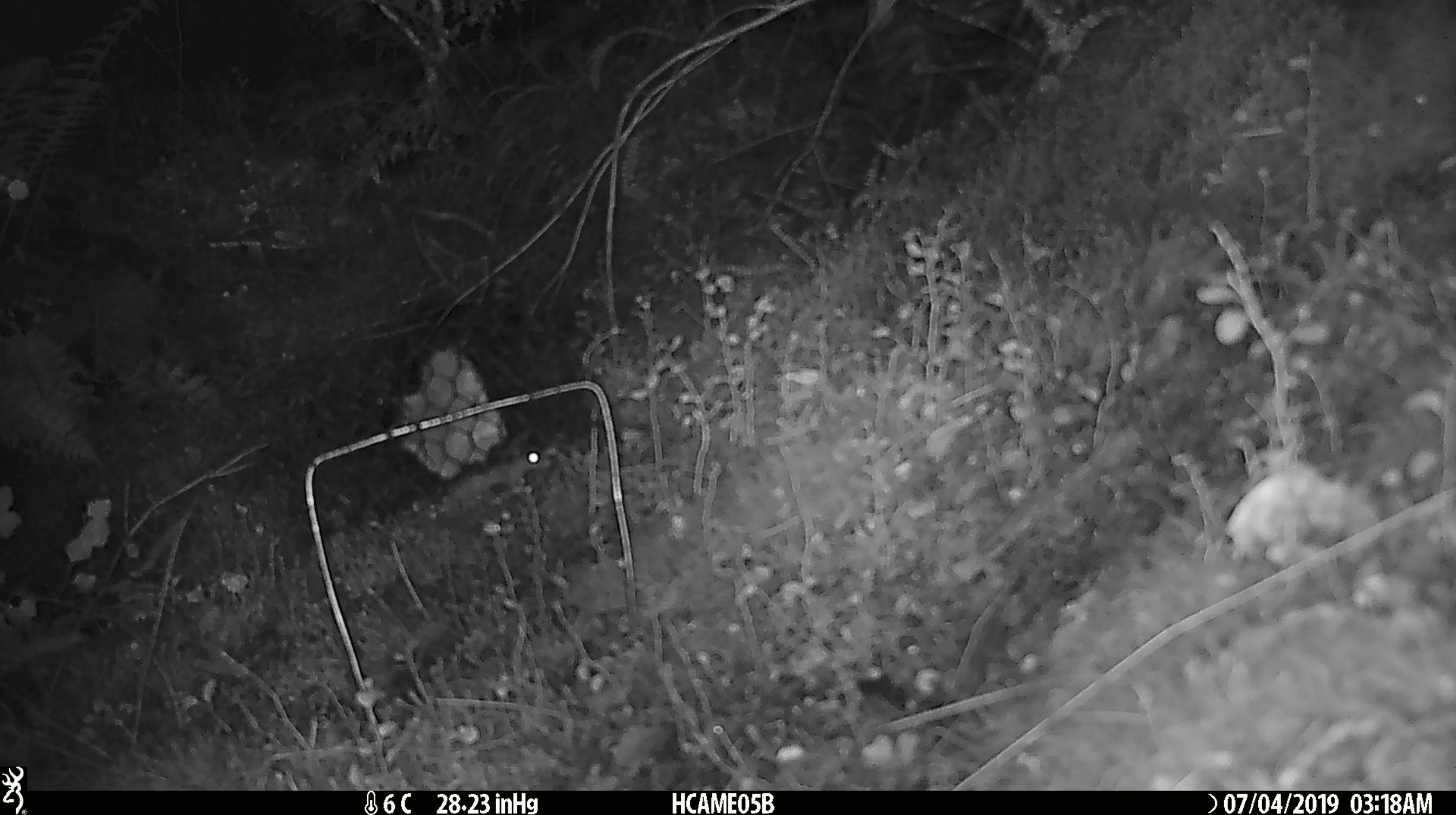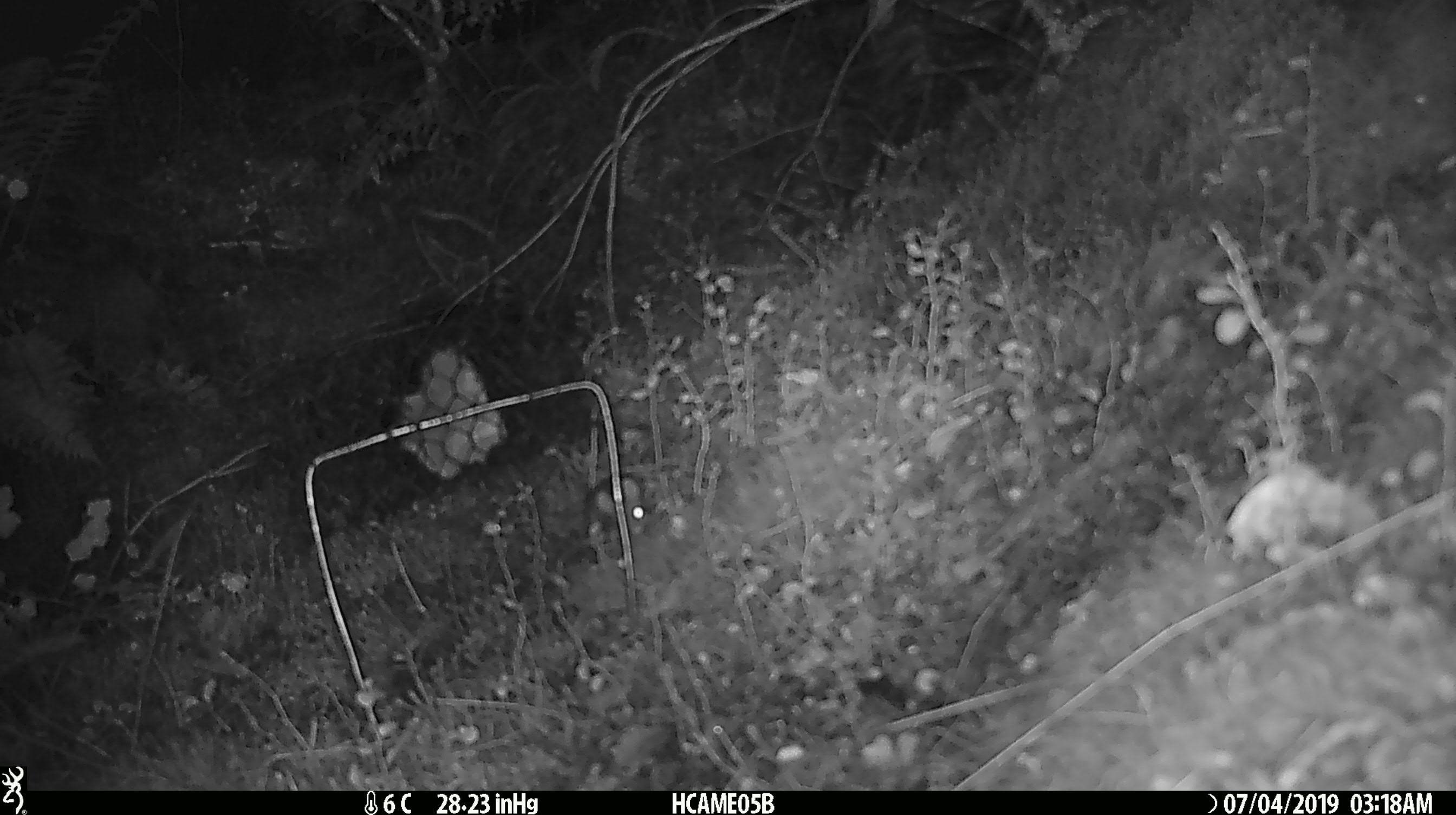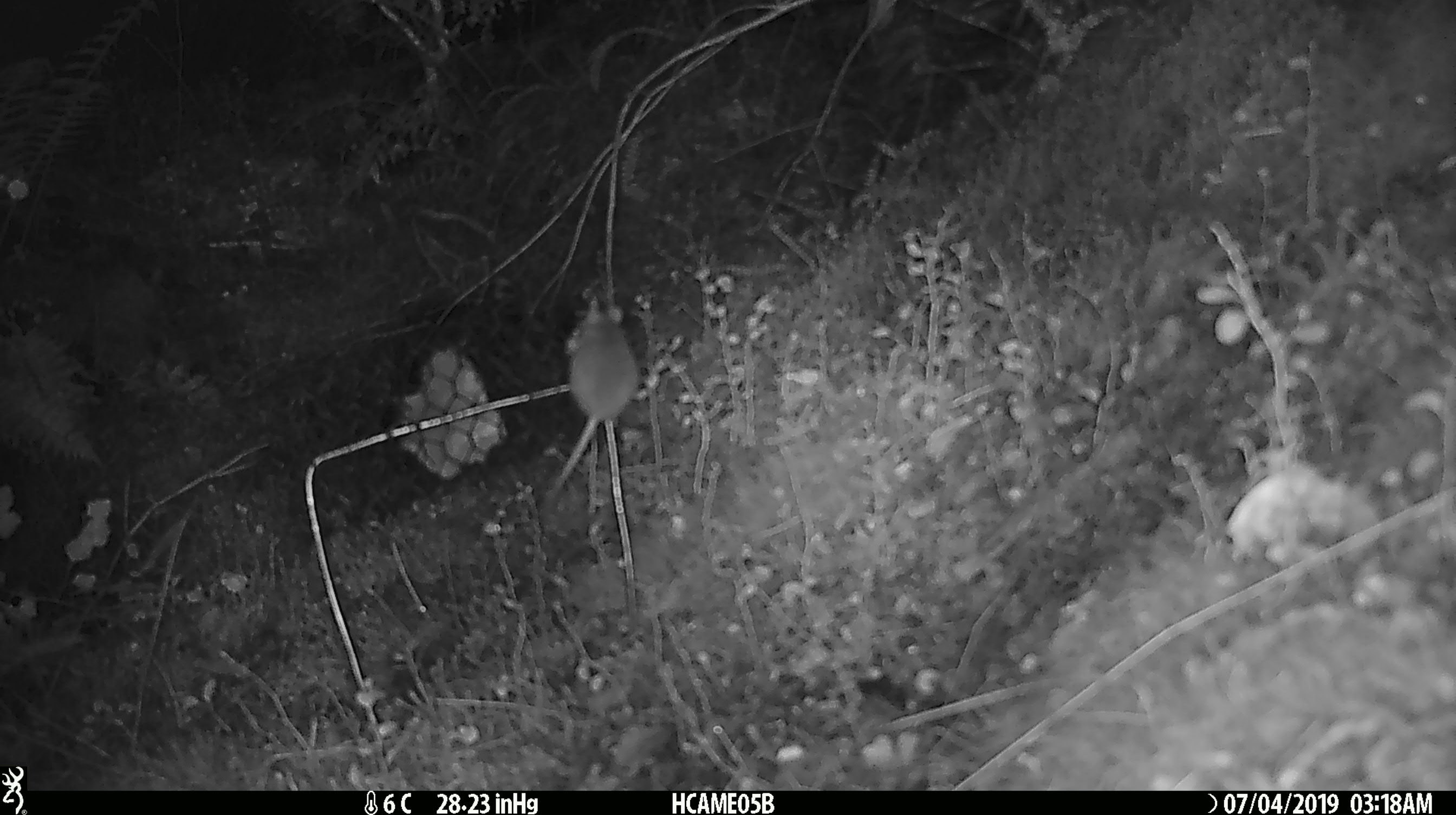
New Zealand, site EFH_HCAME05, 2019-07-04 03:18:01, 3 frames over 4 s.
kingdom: Animalia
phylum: Chordata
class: Mammalia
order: Rodentia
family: Muridae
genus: Mus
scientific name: Mus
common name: mouse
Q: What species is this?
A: Mouse (Mus).